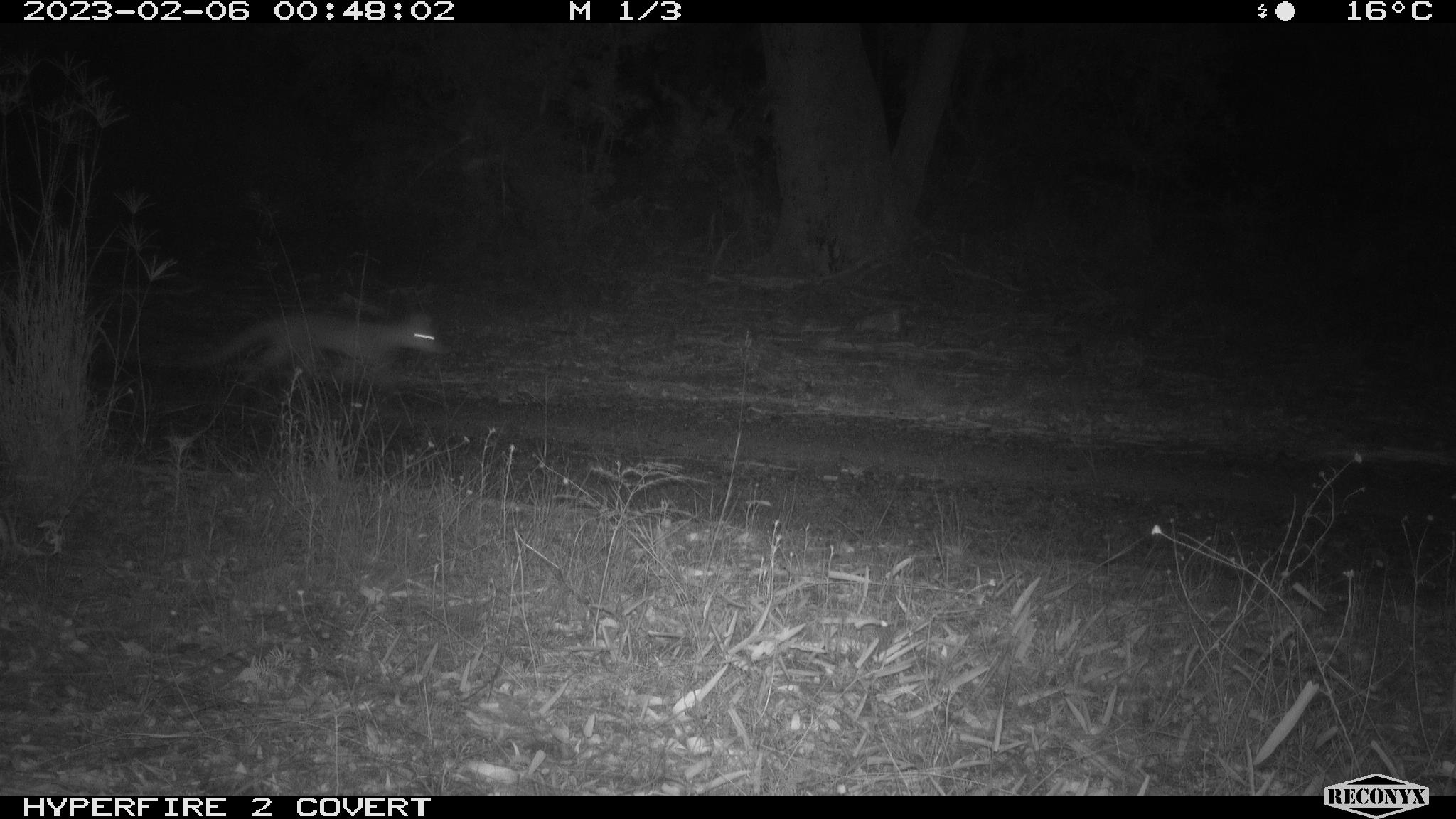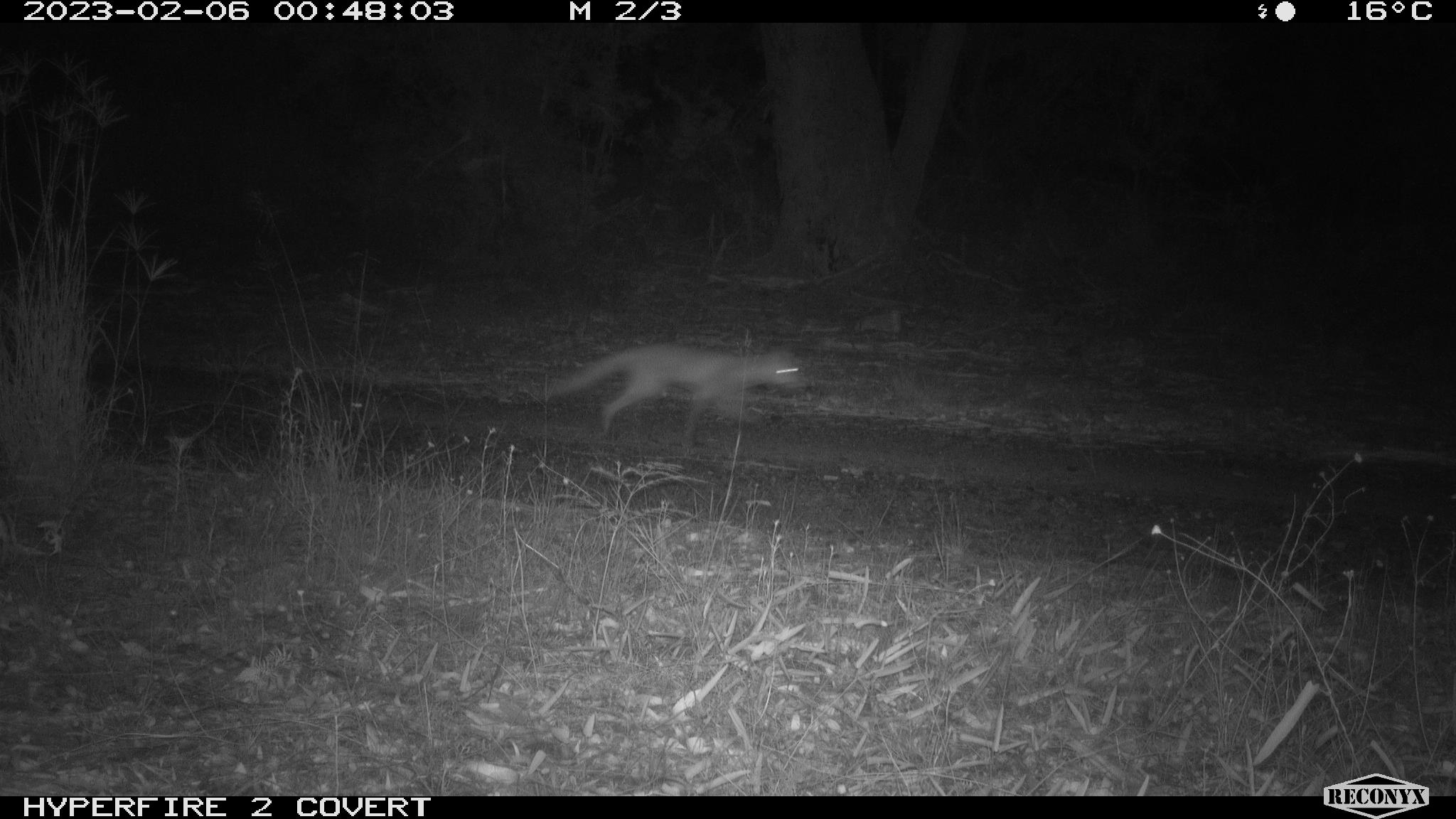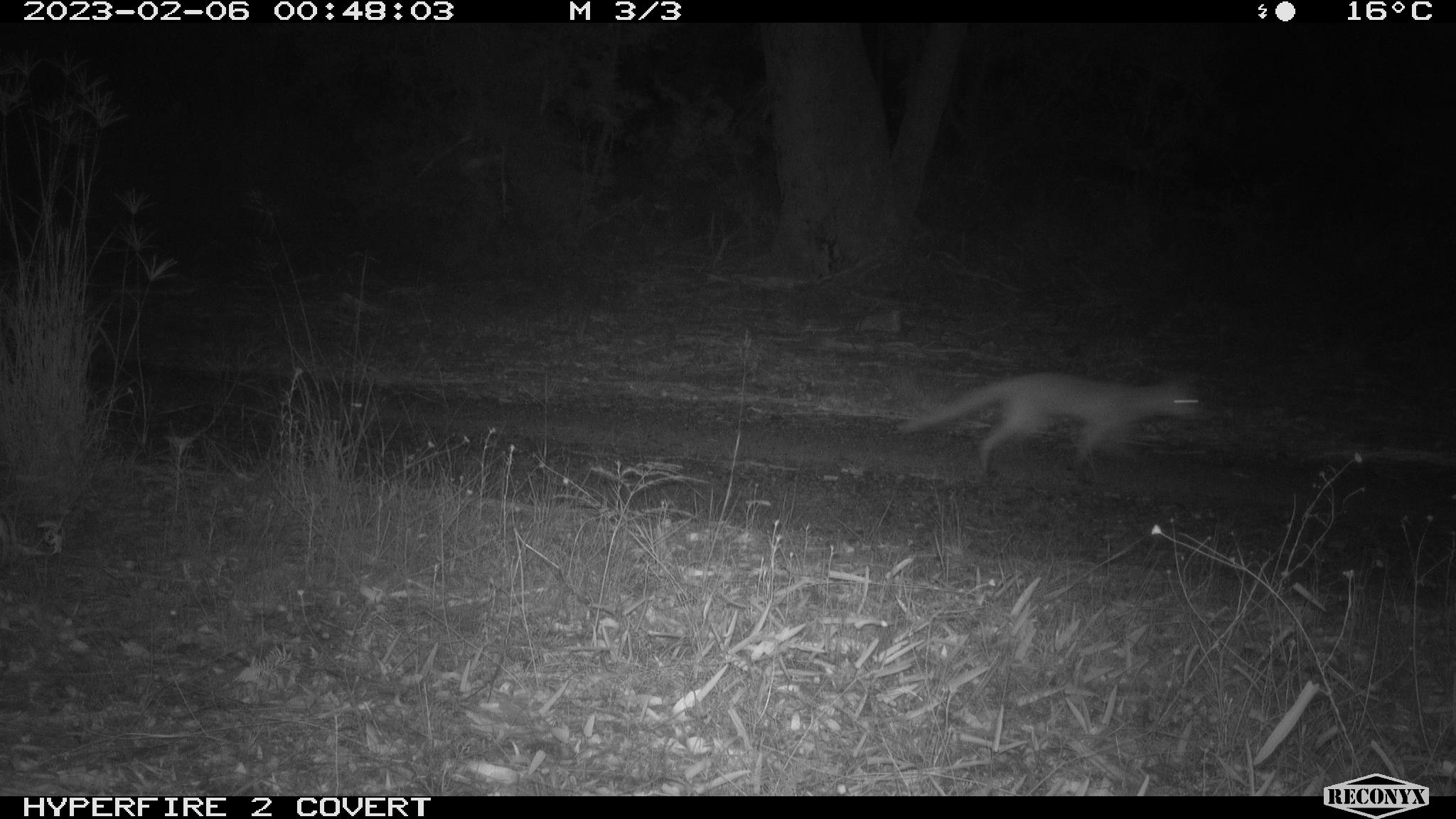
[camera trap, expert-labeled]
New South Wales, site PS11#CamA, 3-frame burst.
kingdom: Animalia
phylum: Chordata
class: Mammalia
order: Carnivora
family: Canidae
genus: Vulpes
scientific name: Vulpes vulpes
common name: red fox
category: fox